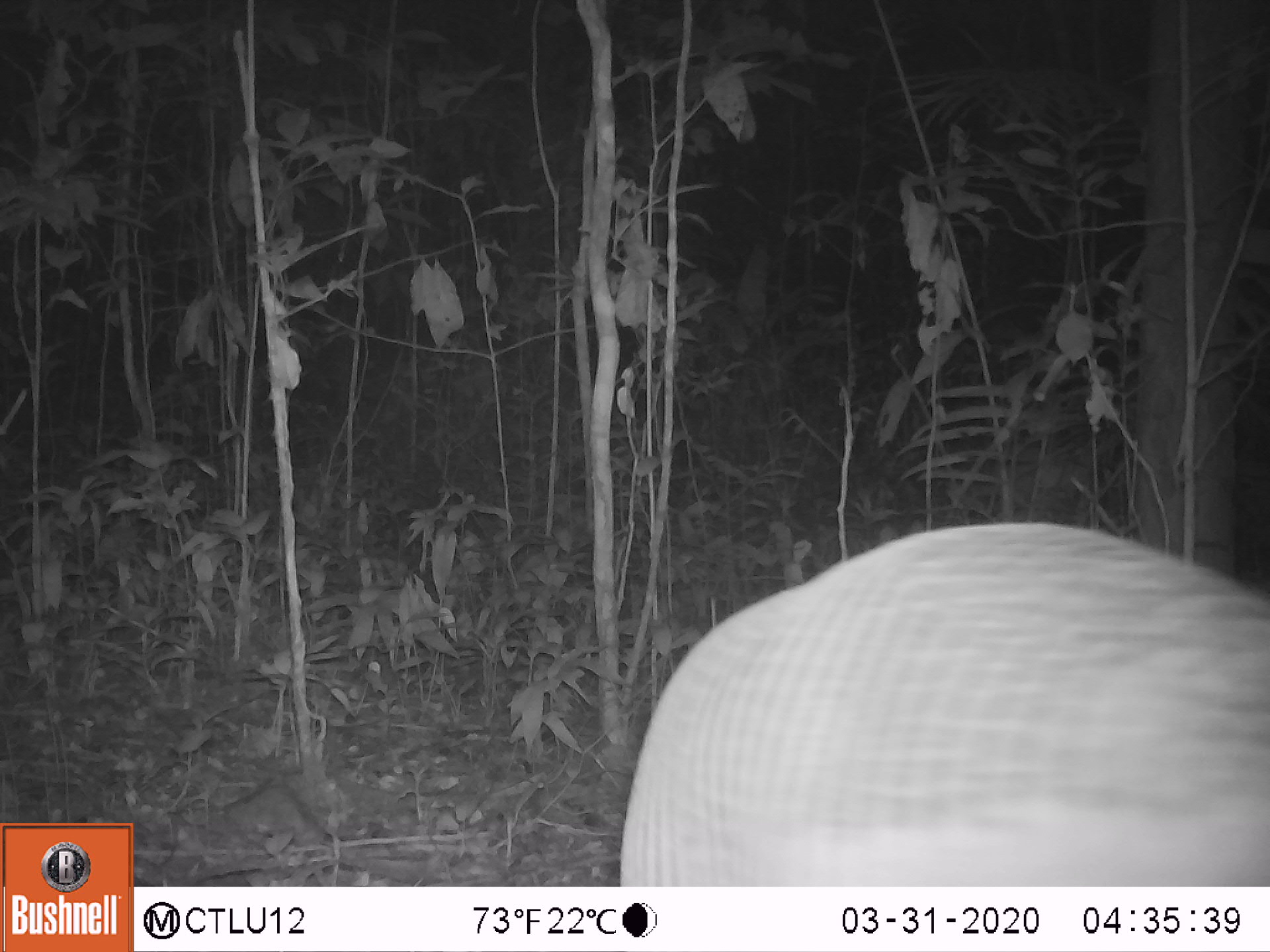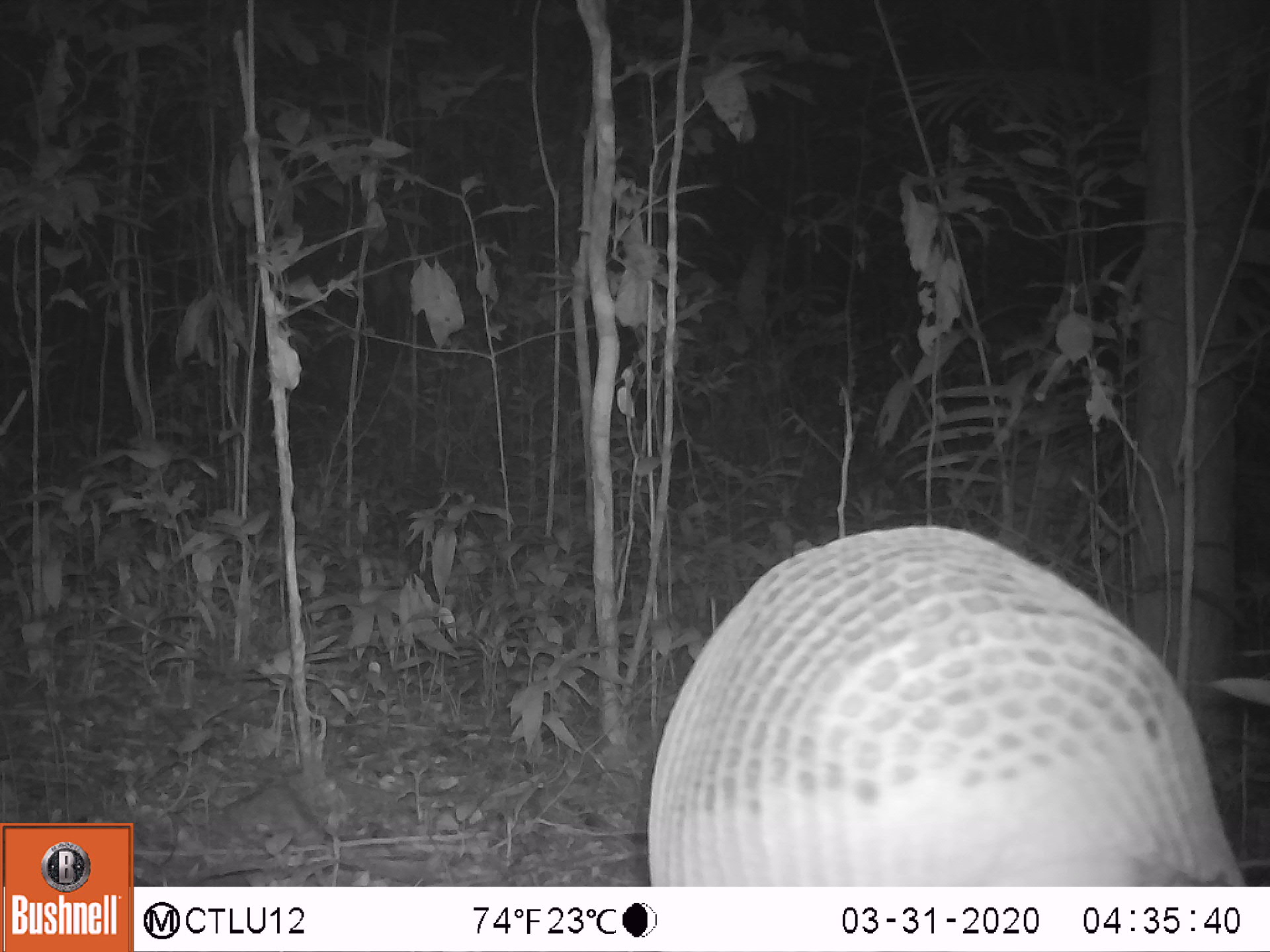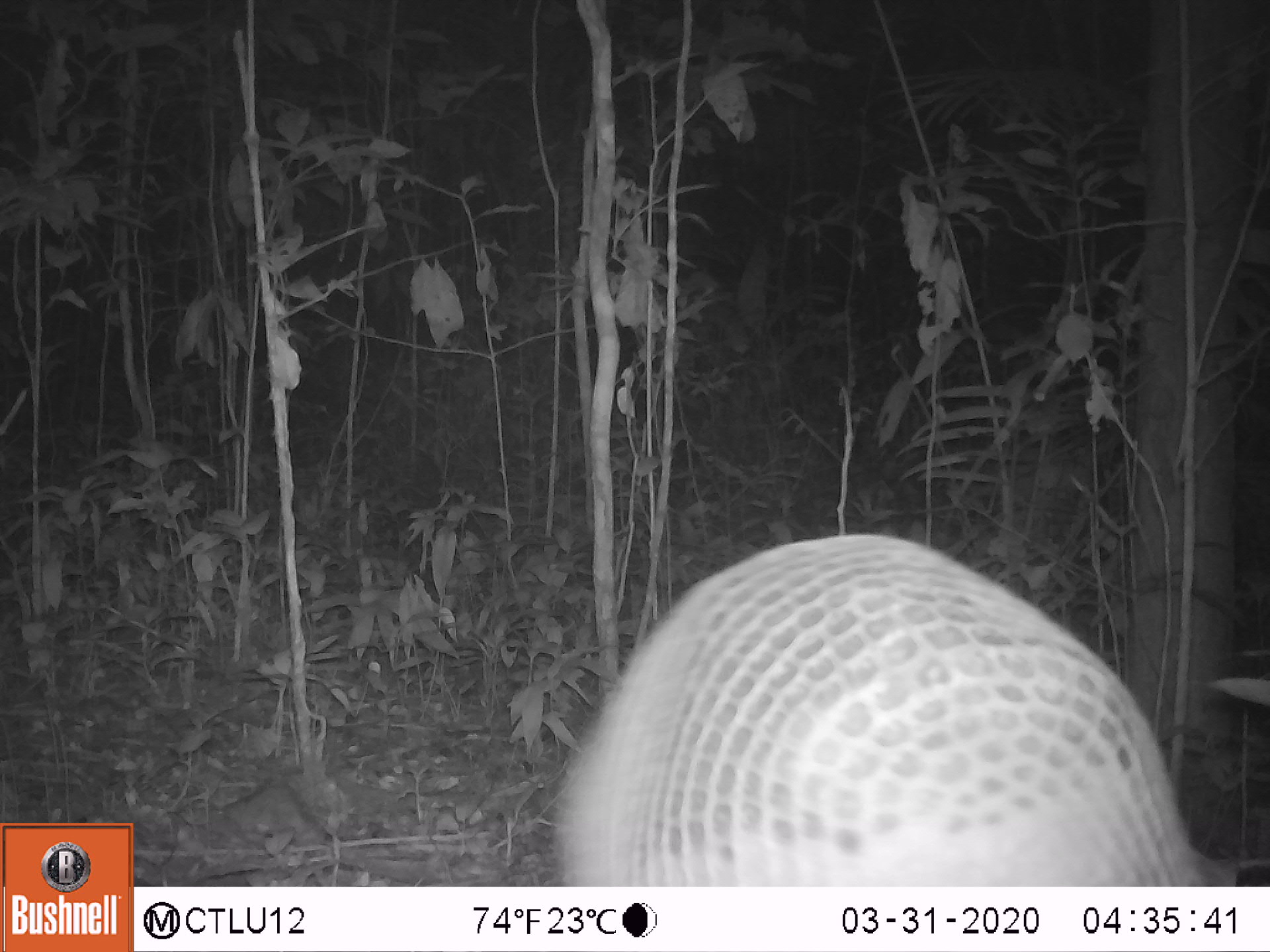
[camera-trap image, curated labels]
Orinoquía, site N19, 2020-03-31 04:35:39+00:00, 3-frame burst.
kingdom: Animalia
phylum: Chordata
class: Mammalia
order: Cingulata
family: Chlamyphoridae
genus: Priodontes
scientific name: Priodontes maximus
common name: giant armadillo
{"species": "giant armadillo (Priodontes maximus)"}